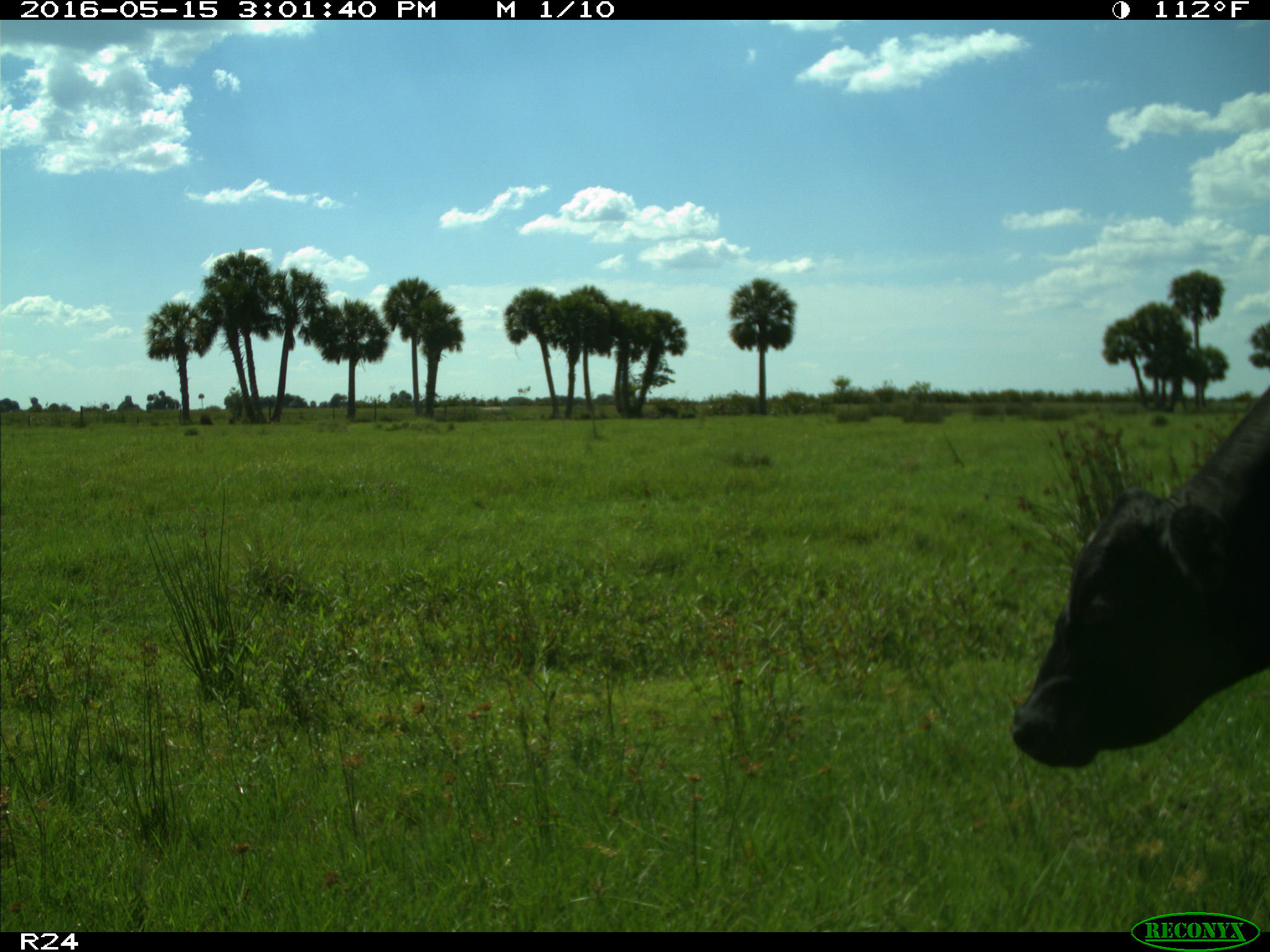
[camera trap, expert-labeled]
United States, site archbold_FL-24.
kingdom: Animalia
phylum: Chordata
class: Mammalia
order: Artiodactyla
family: Bovidae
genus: Bos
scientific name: Bos taurus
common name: domestic cow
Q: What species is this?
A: Bos taurus (domestic cow).